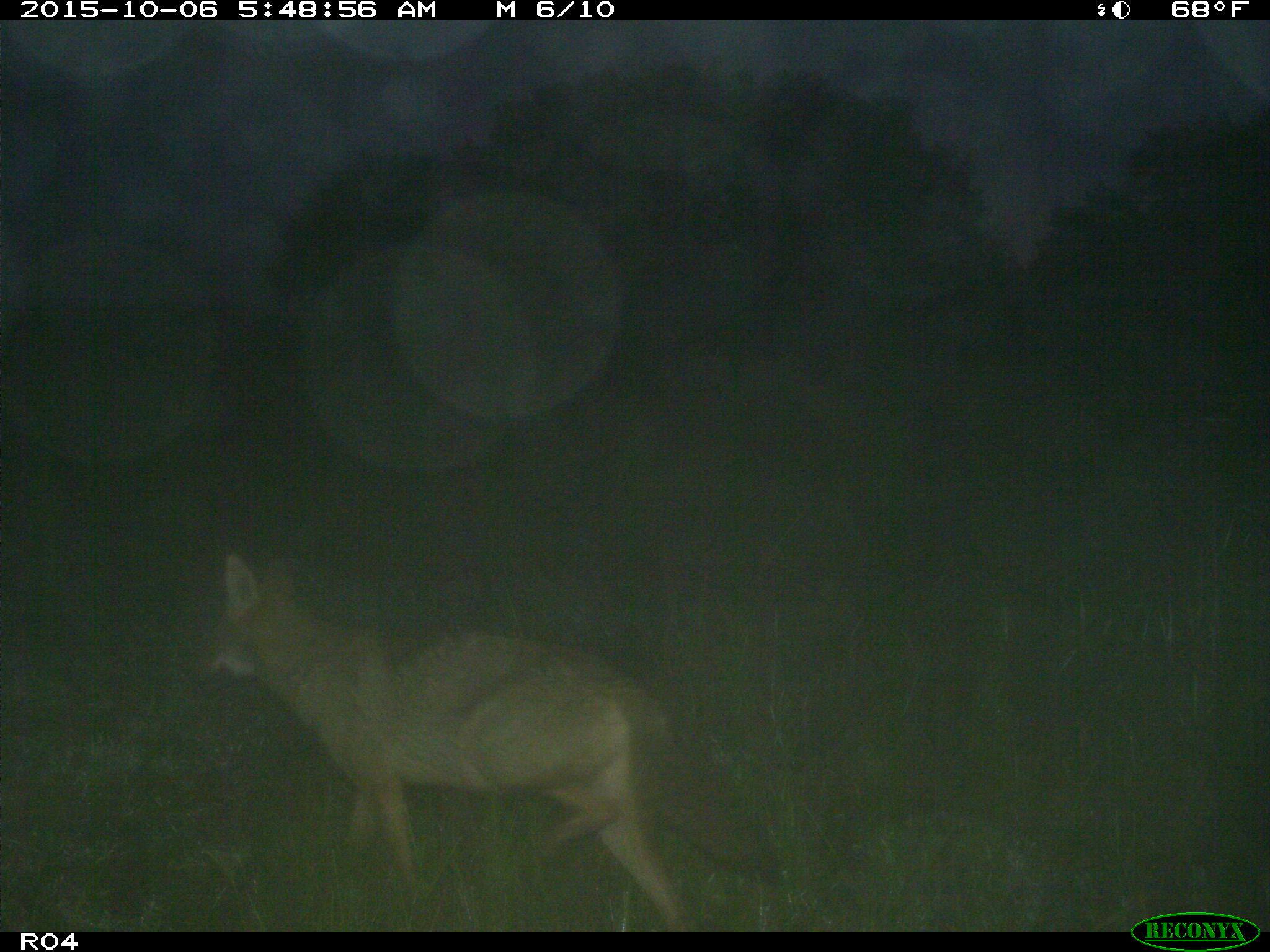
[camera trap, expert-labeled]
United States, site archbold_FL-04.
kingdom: Animalia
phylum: Chordata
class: Mammalia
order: Carnivora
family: Canidae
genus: Canis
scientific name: Canis latrans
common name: coyote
Canis latrans (coyote).